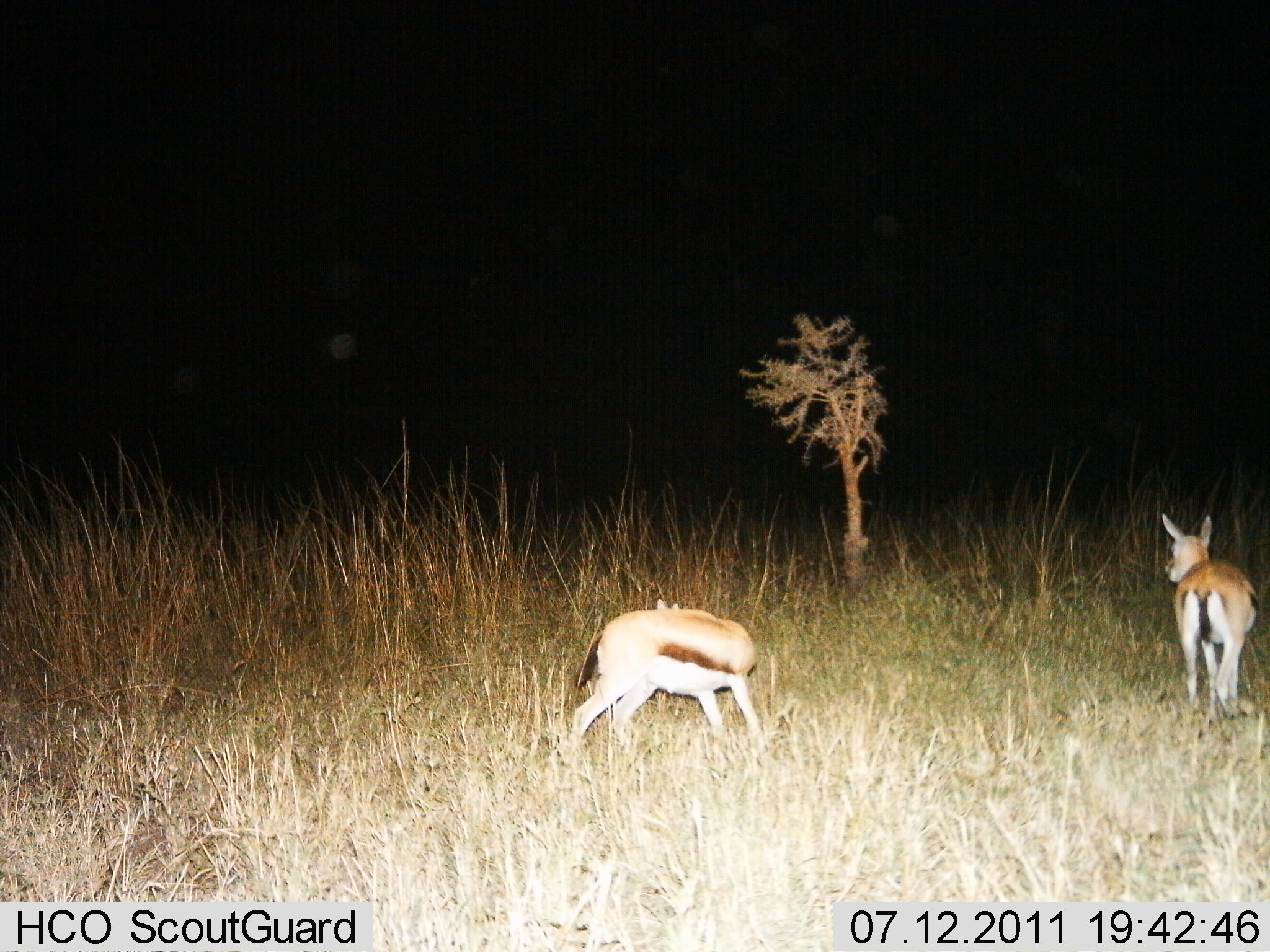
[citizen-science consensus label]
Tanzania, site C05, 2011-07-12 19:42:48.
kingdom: Animalia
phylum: Chordata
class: Mammalia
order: Artiodactyla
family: Bovidae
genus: Eudorcas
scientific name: Eudorcas thomsonii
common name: thomson's gazelle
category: gazellethomsons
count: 2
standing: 73%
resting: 0%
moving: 27%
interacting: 0%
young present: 0%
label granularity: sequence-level